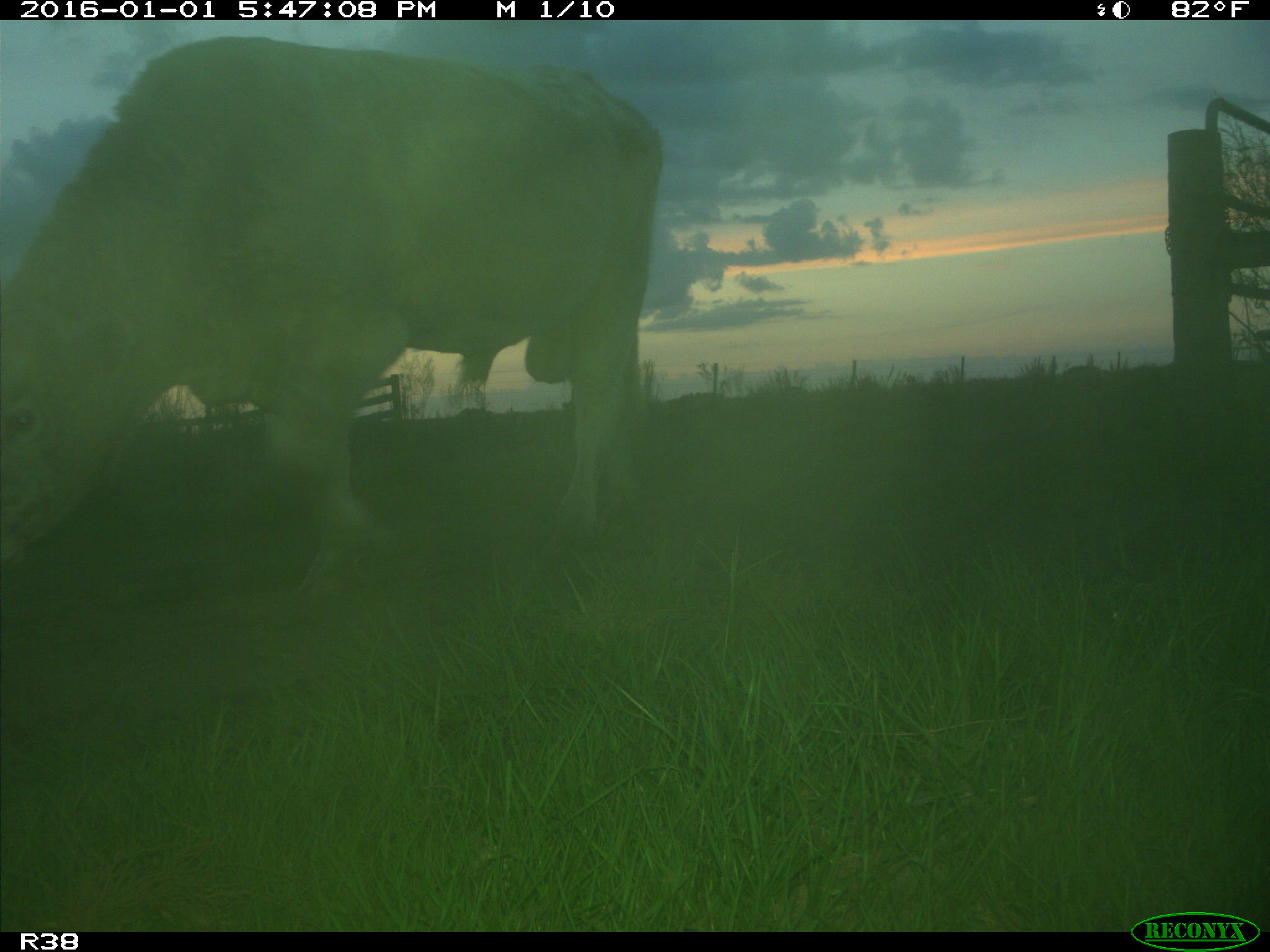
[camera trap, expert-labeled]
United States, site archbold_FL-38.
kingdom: Animalia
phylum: Chordata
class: Mammalia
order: Artiodactyla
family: Bovidae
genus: Bos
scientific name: Bos taurus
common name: domestic cow